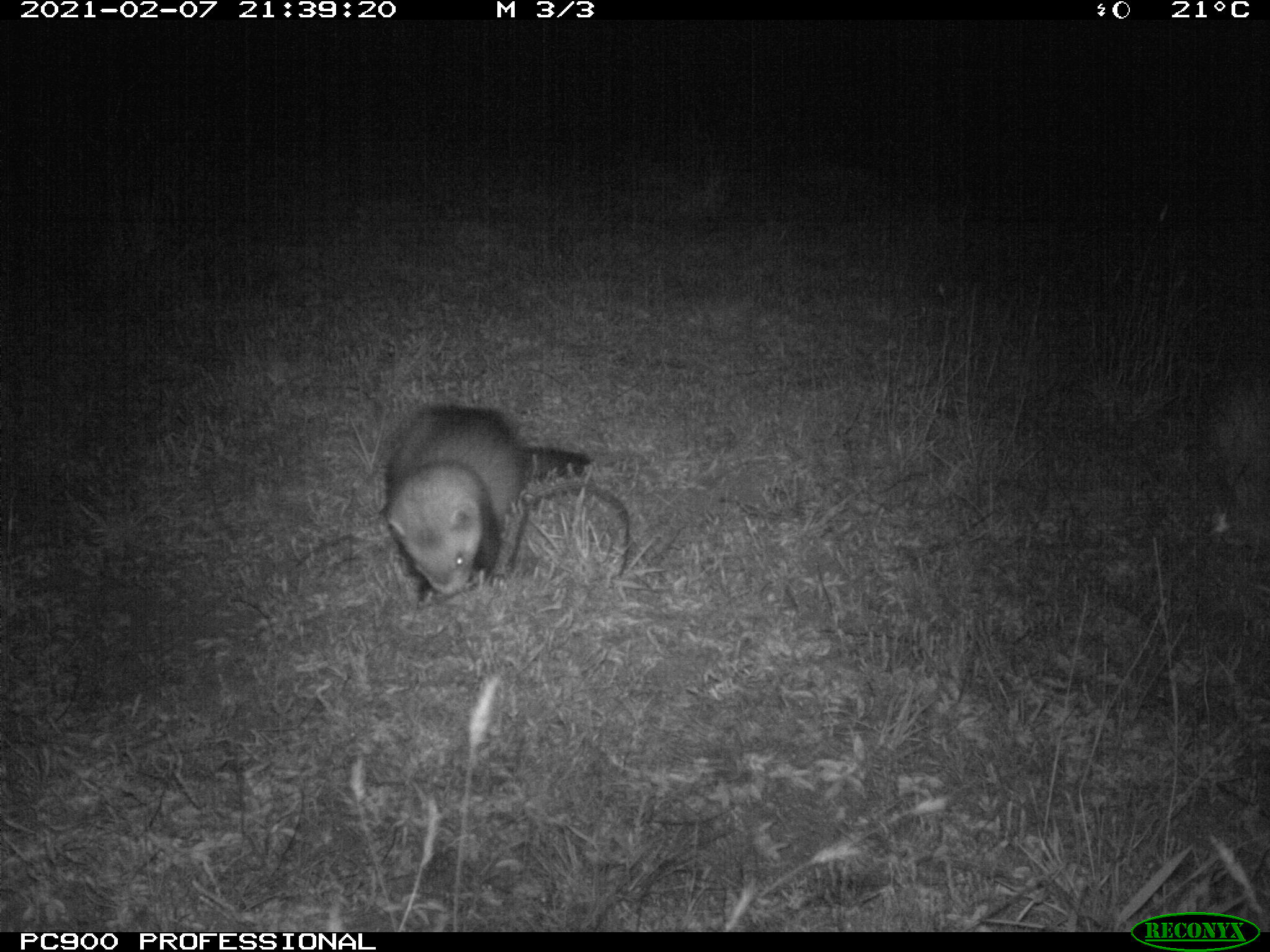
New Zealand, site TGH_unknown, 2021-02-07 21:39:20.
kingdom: Animalia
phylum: Chordata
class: Mammalia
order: Carnivora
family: Mustelidae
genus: Mustela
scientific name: Mustela furo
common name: ferret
Ferret (Mustela furo).